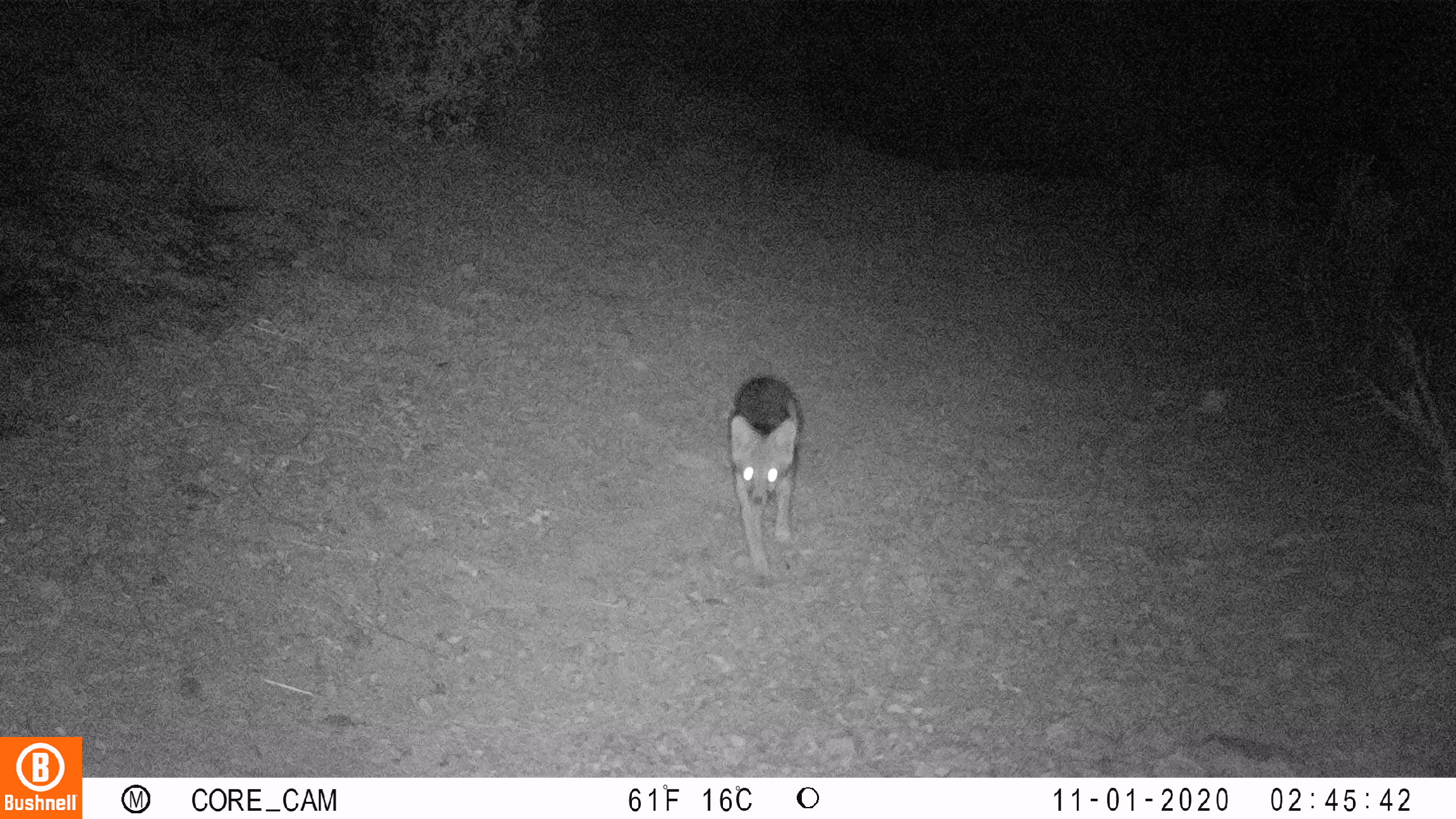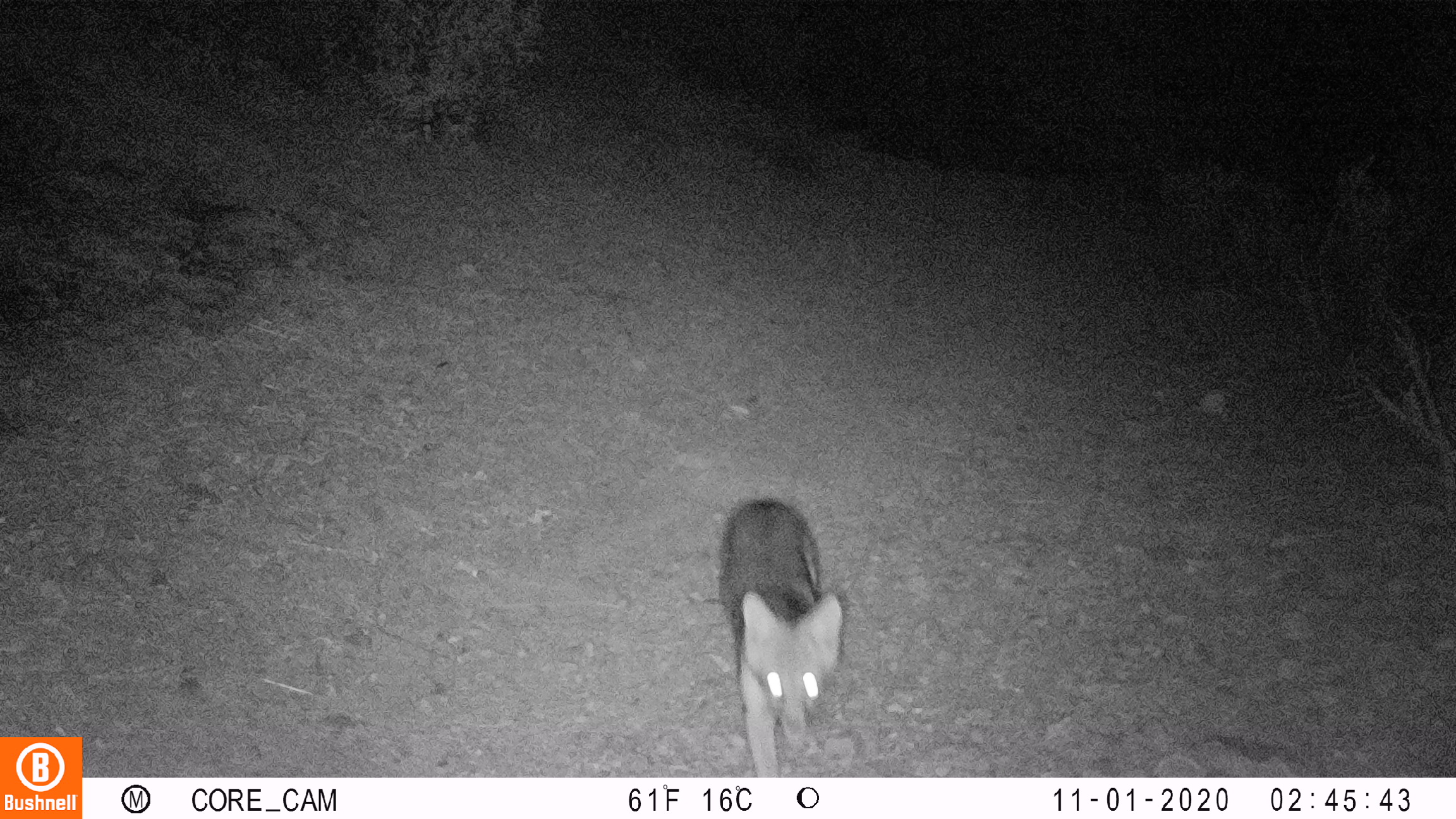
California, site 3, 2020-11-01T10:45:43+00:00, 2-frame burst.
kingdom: Animalia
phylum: Chordata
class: Mammalia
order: Carnivora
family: Canidae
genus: Urocyon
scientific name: Urocyon cinereoargenteus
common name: gray fox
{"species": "gray fox (Urocyon cinereoargenteus)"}